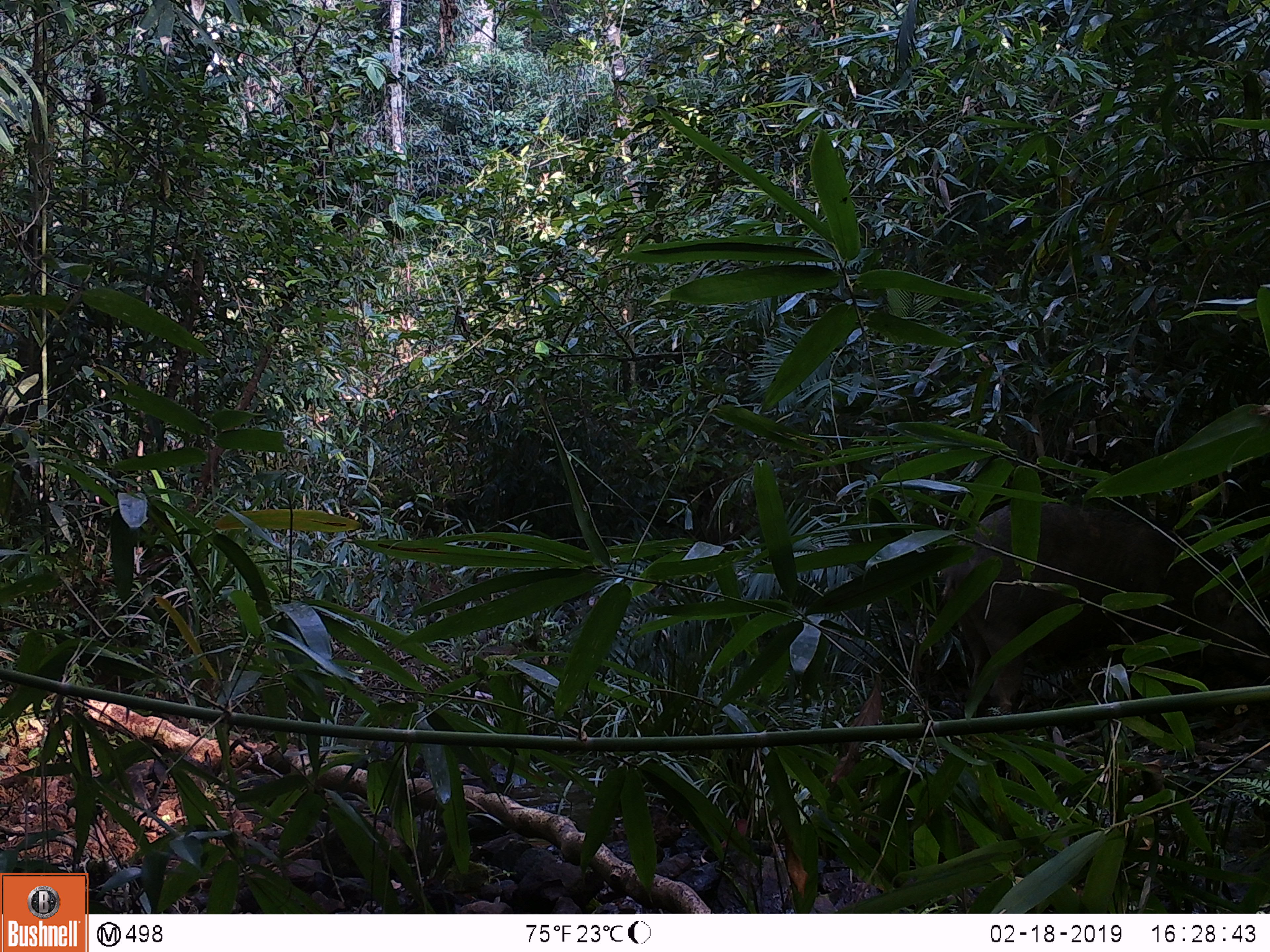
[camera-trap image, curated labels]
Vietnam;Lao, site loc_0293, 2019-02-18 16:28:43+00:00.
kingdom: Animalia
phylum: Chordata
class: Mammalia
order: Artiodactyla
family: Suidae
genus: Sus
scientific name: Sus scrofa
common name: eurasian wild pig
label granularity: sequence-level